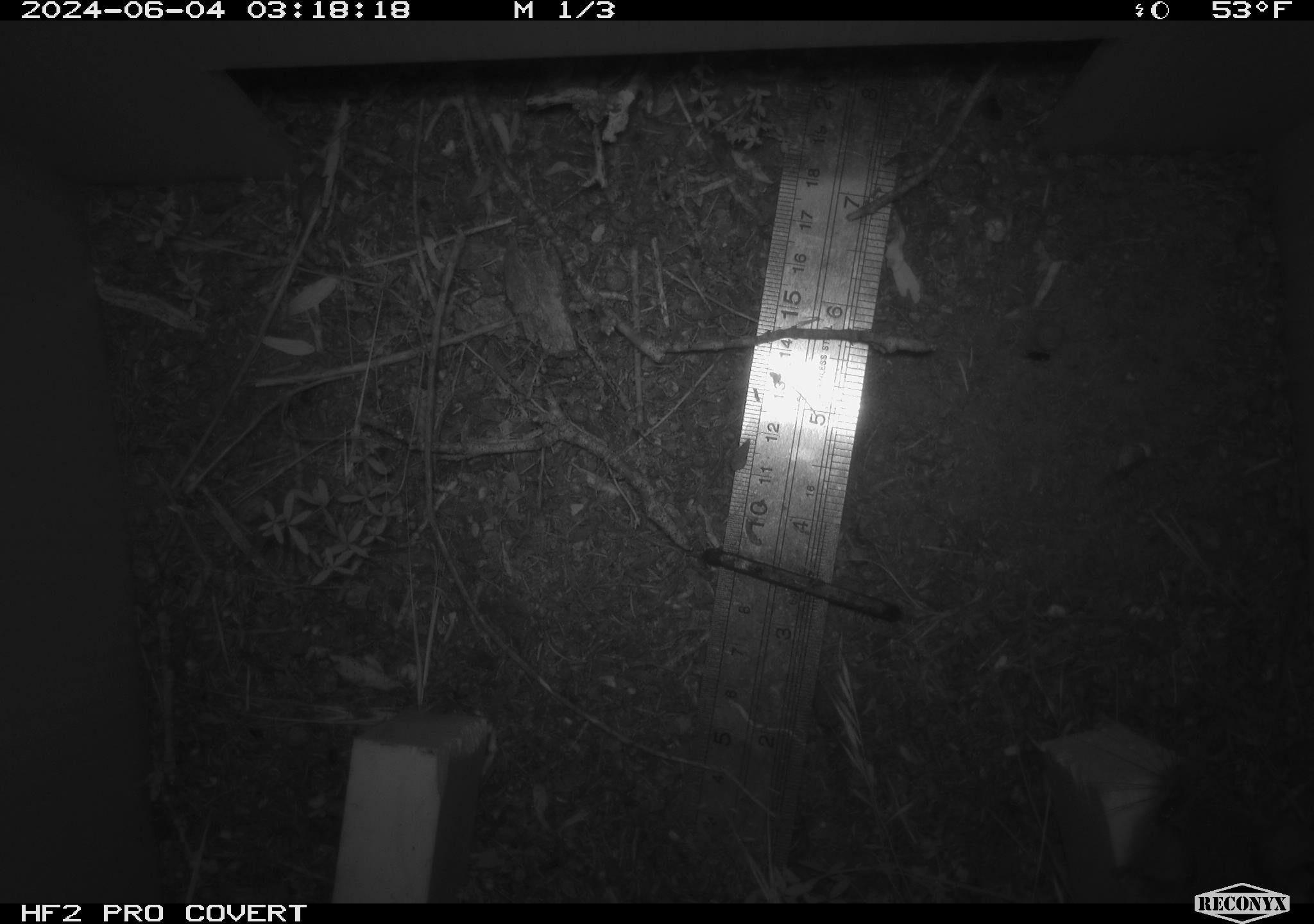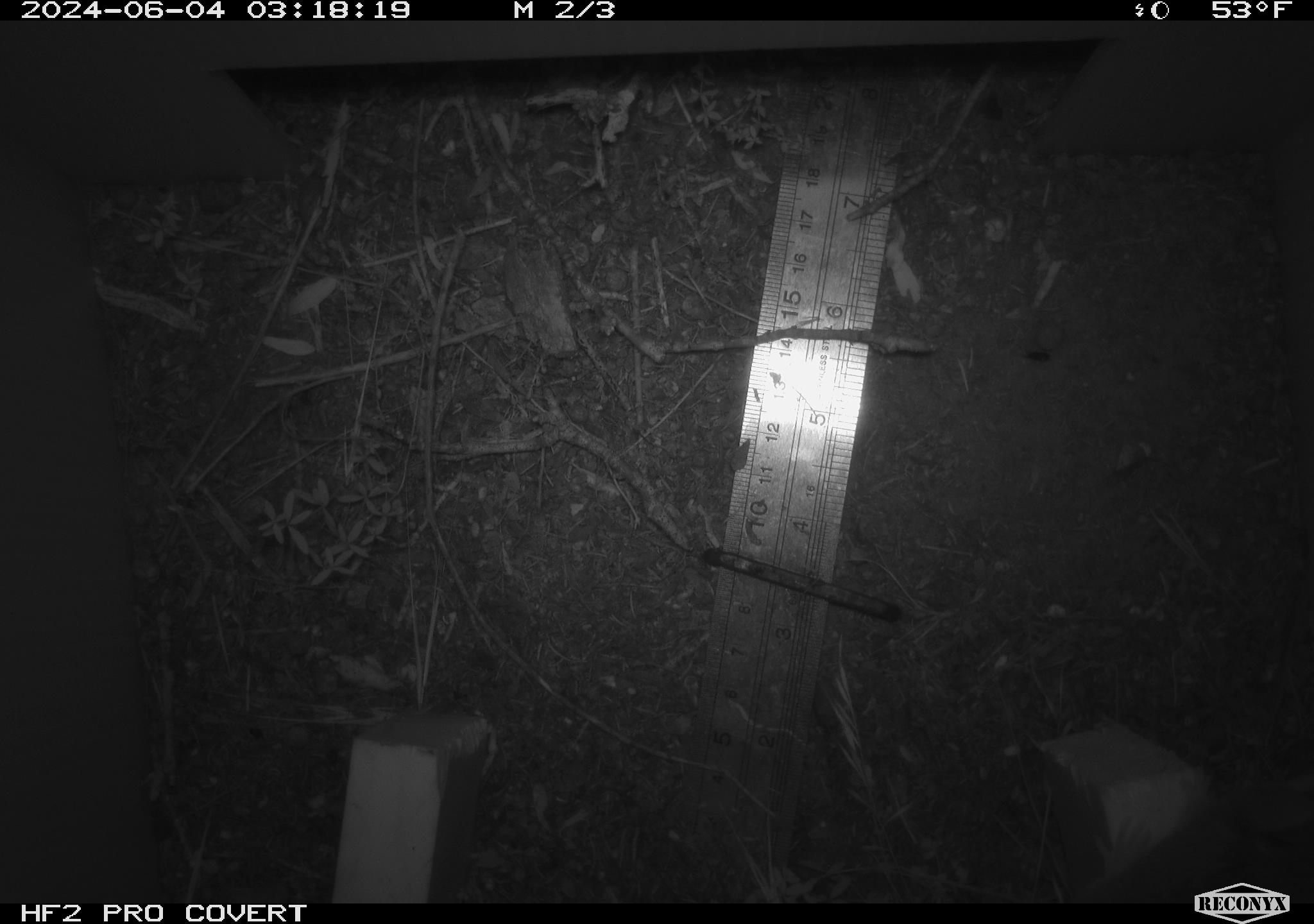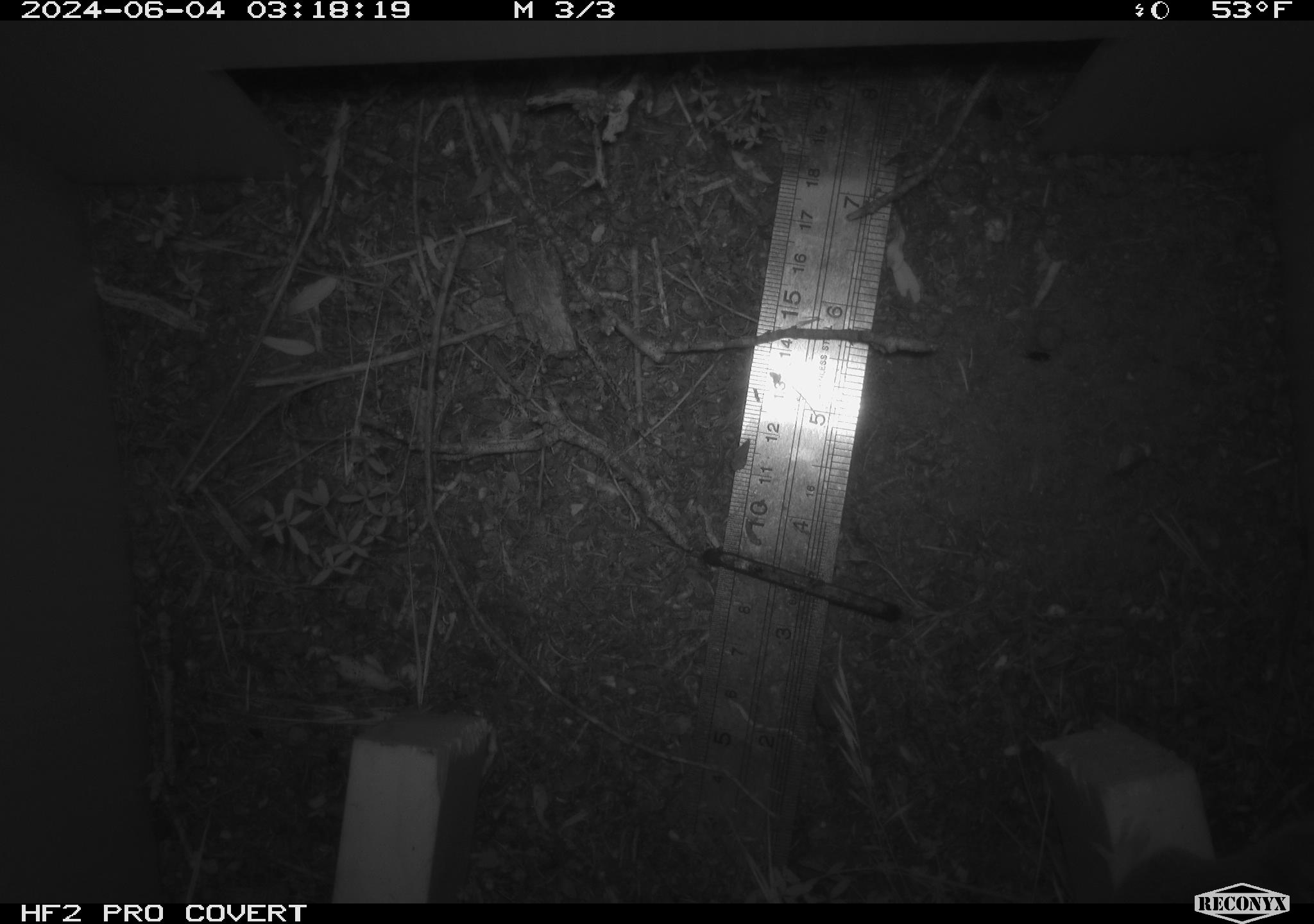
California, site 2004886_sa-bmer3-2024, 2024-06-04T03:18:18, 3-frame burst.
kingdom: Animalia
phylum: Chordata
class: Mammalia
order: Rodentia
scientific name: Rodentia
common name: mouse species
Mouse species (Rodentia).